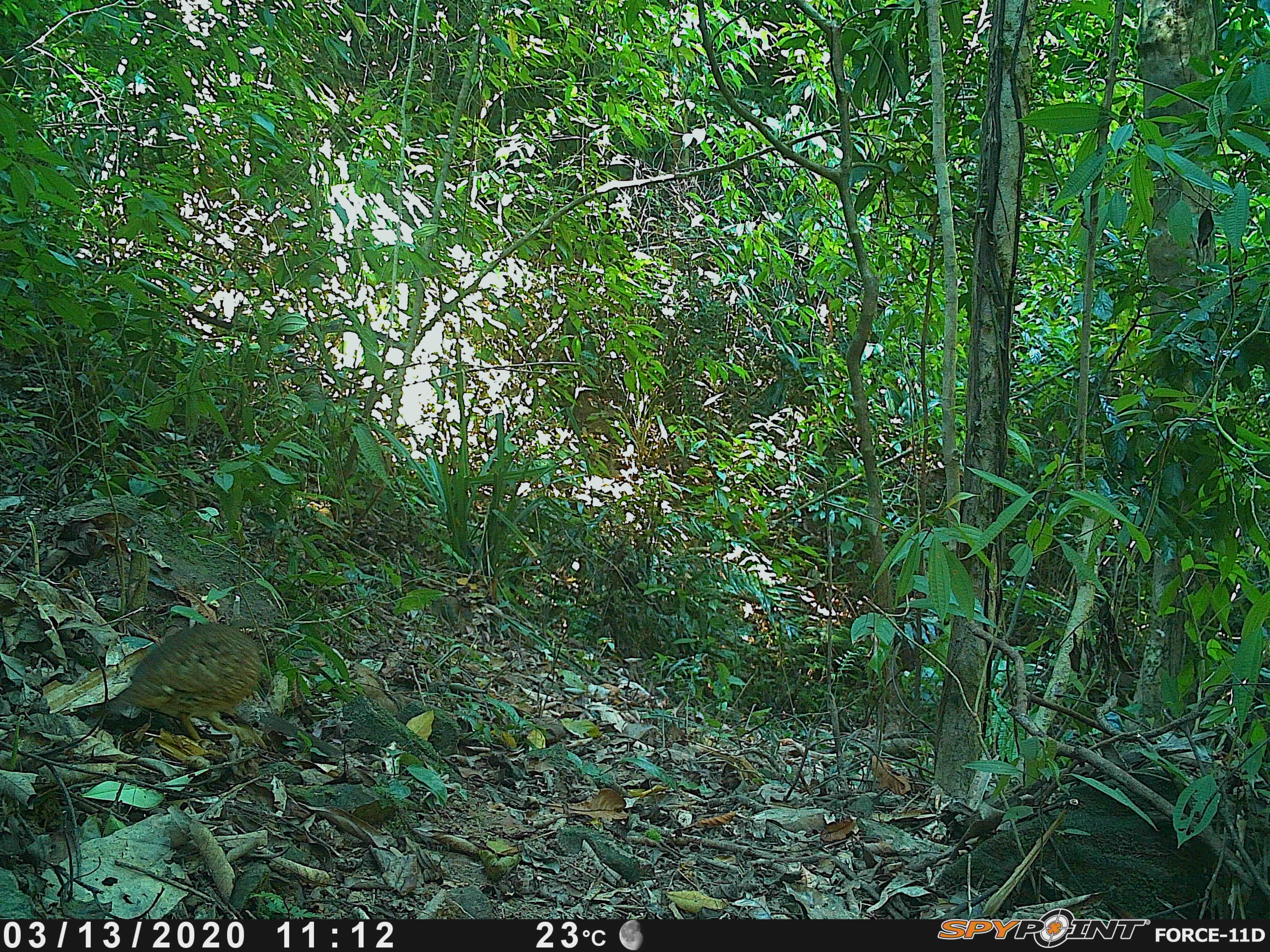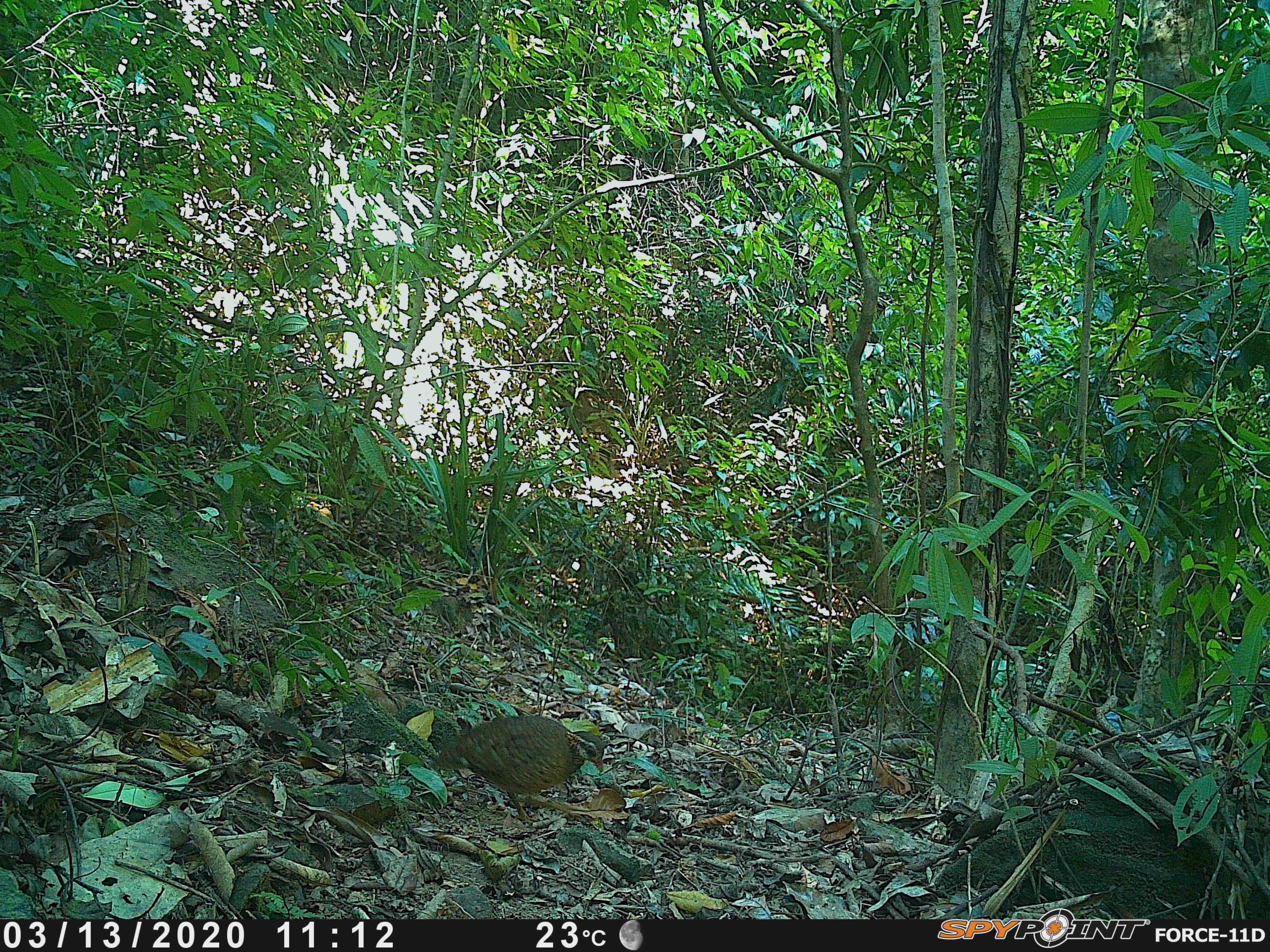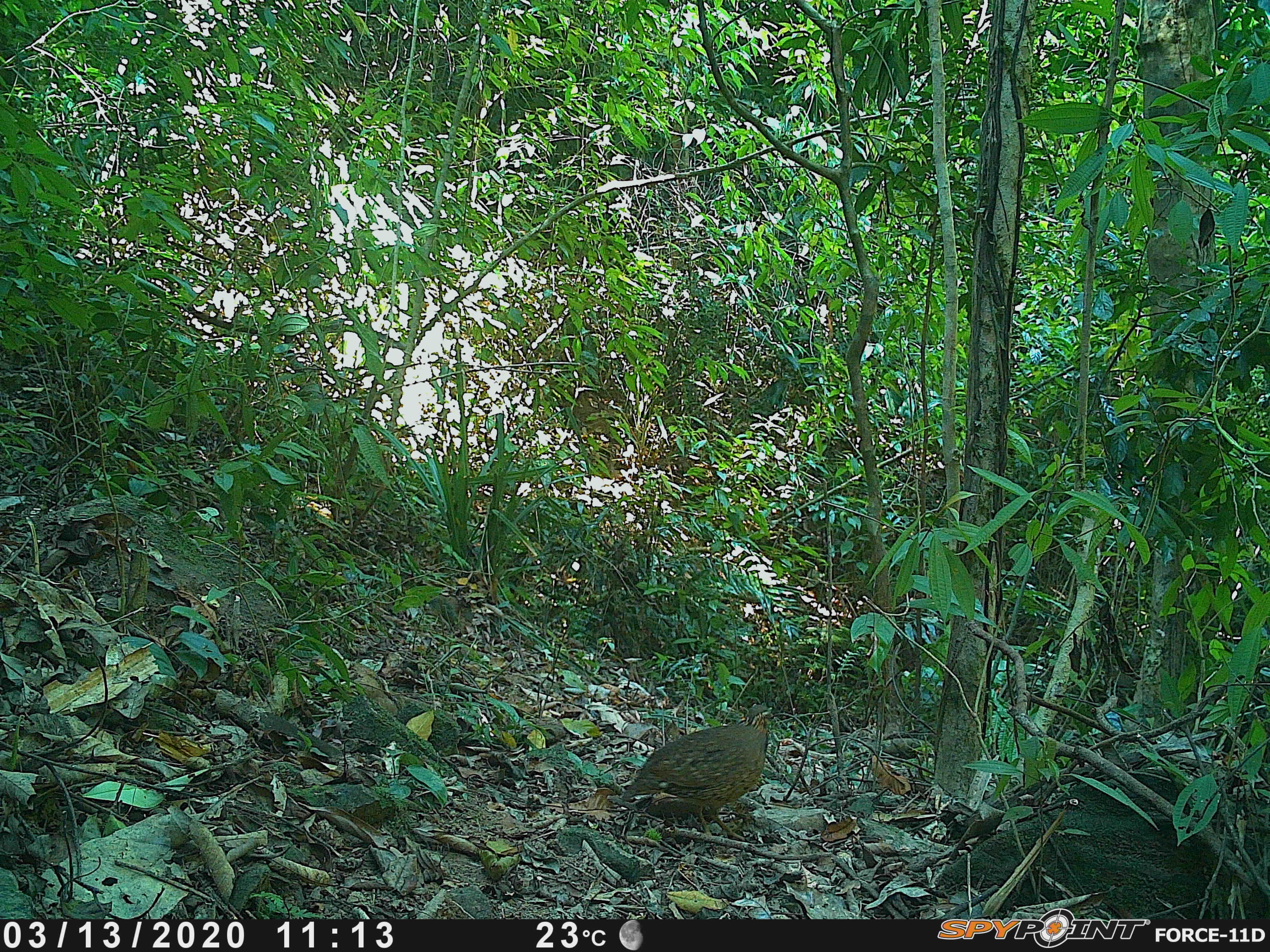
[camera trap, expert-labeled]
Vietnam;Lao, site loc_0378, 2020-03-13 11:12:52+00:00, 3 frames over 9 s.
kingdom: Animalia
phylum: Chordata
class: Aves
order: Galliformes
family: Phasianidae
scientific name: Phasianidae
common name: partridge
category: unidentified partridge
Unidentified partridge (partridge) (Phasianidae). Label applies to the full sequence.